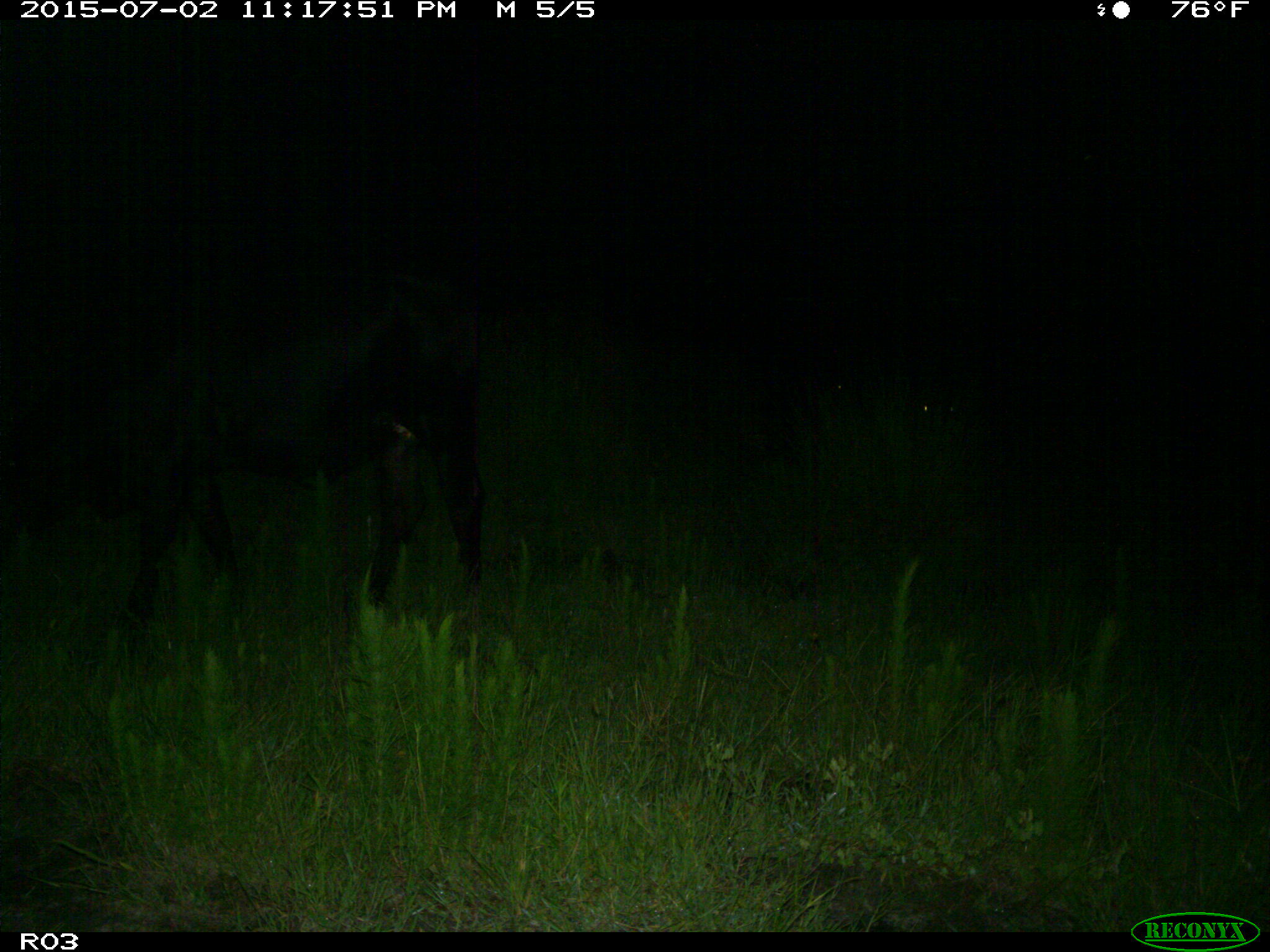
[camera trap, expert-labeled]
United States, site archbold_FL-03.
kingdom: Animalia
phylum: Chordata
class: Mammalia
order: Artiodactyla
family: Bovidae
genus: Bos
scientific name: Bos taurus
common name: domestic cow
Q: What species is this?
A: Bos taurus (domestic cow).